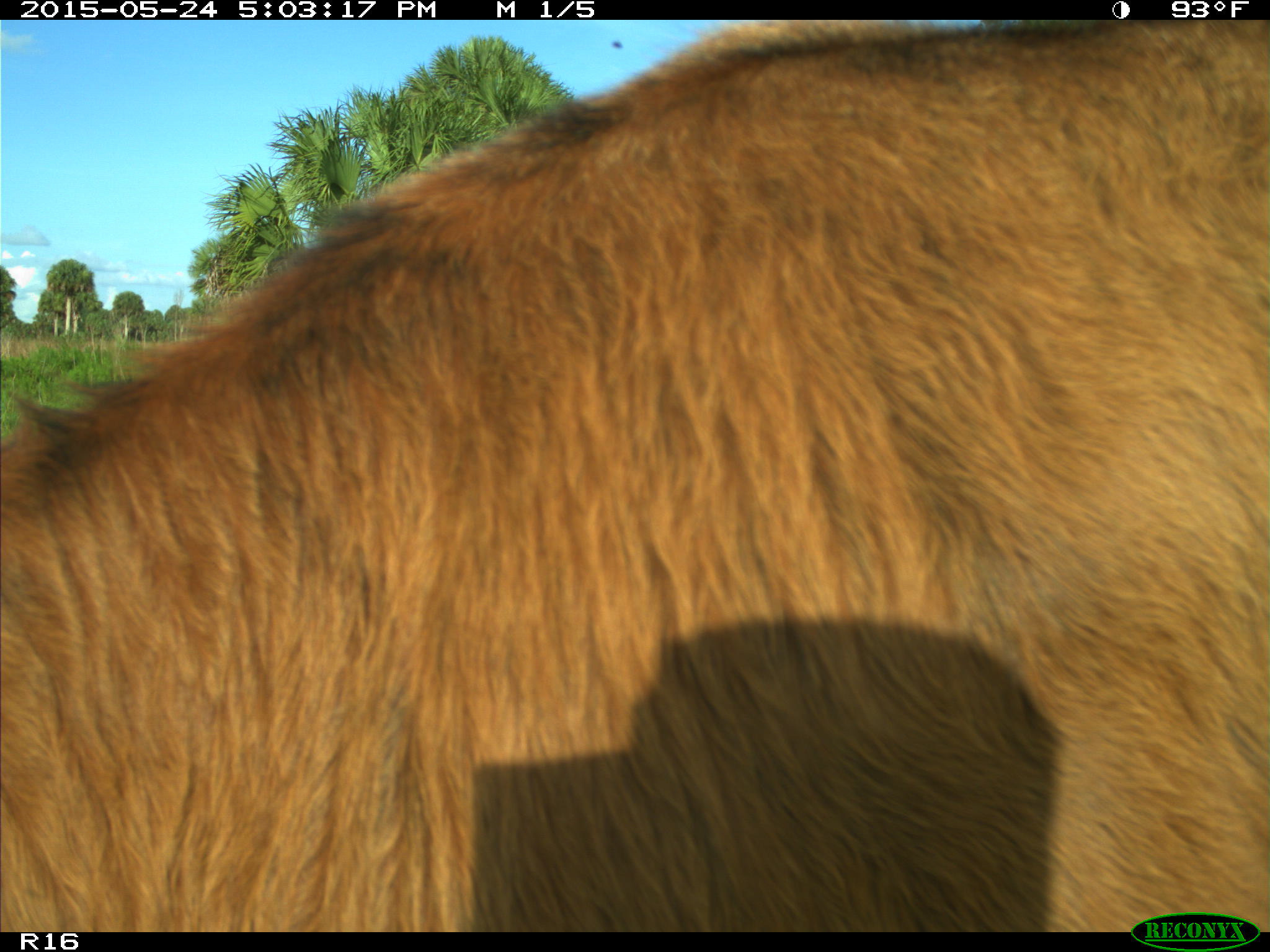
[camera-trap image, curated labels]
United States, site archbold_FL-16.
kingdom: Animalia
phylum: Chordata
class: Mammalia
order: Artiodactyla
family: Bovidae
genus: Bos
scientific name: Bos taurus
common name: domestic cow